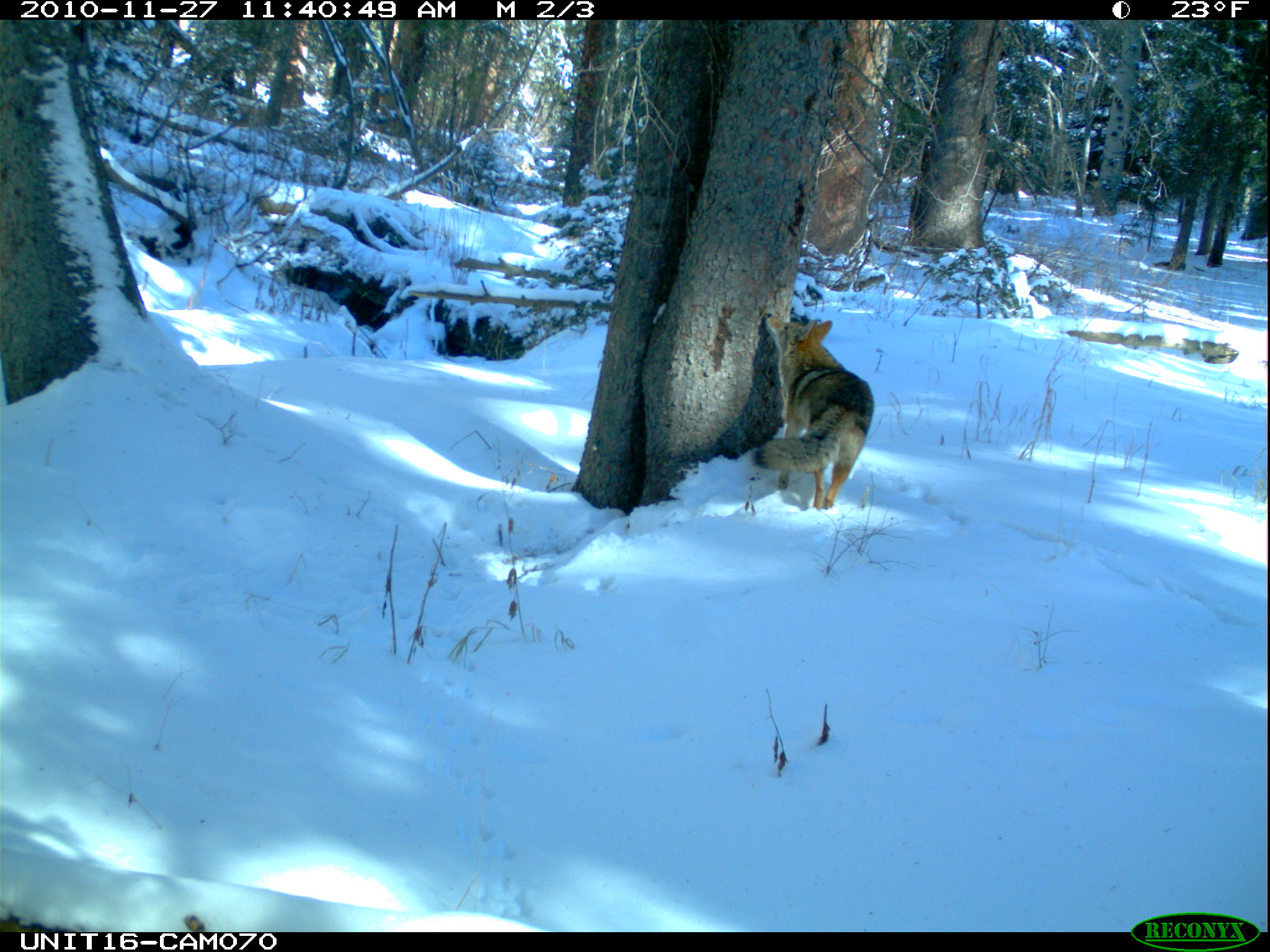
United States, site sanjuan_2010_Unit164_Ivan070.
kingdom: Animalia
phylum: Chordata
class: Mammalia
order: Carnivora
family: Canidae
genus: Canis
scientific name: Canis latrans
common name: coyote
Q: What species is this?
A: Canis latrans (coyote).